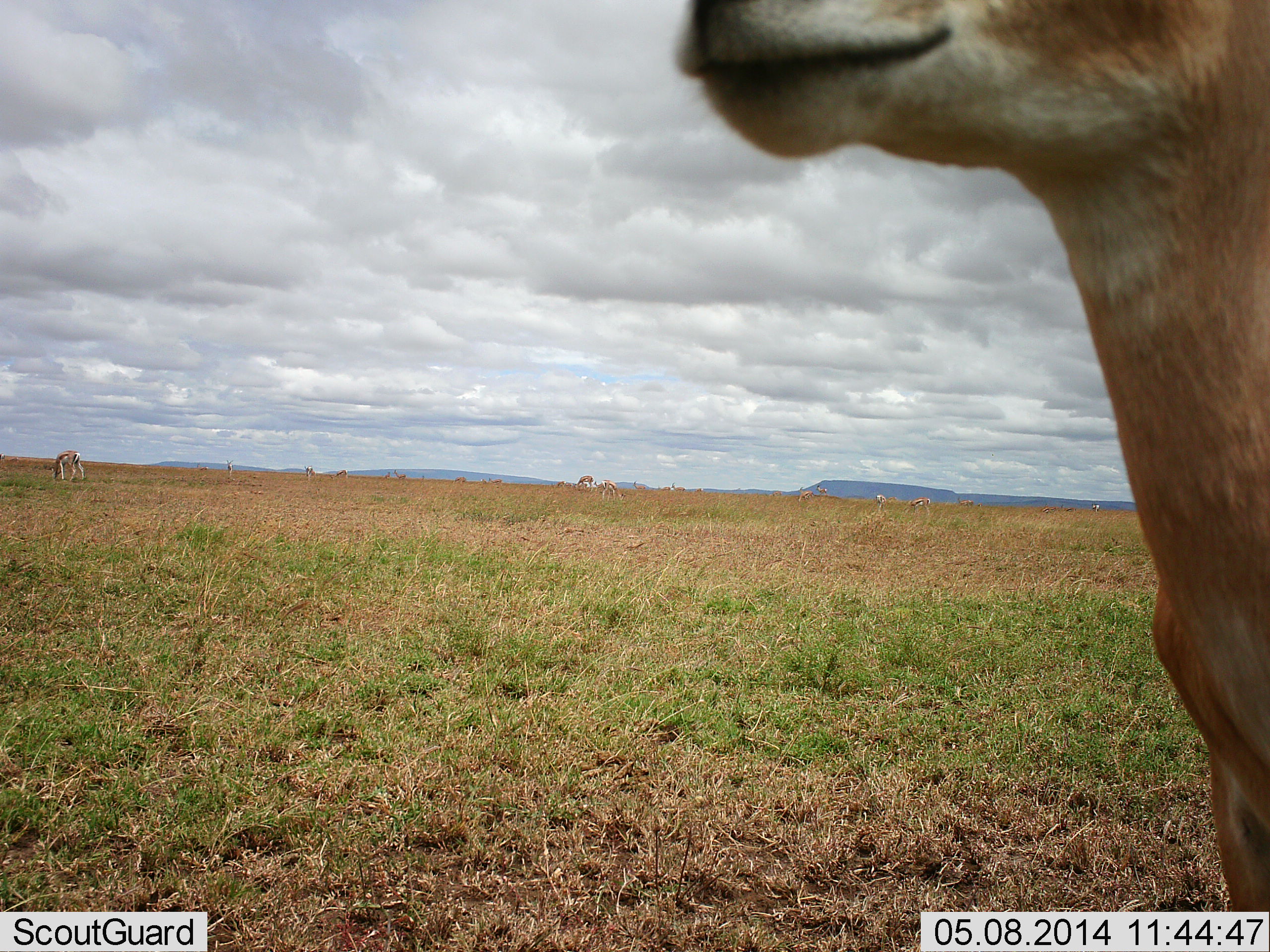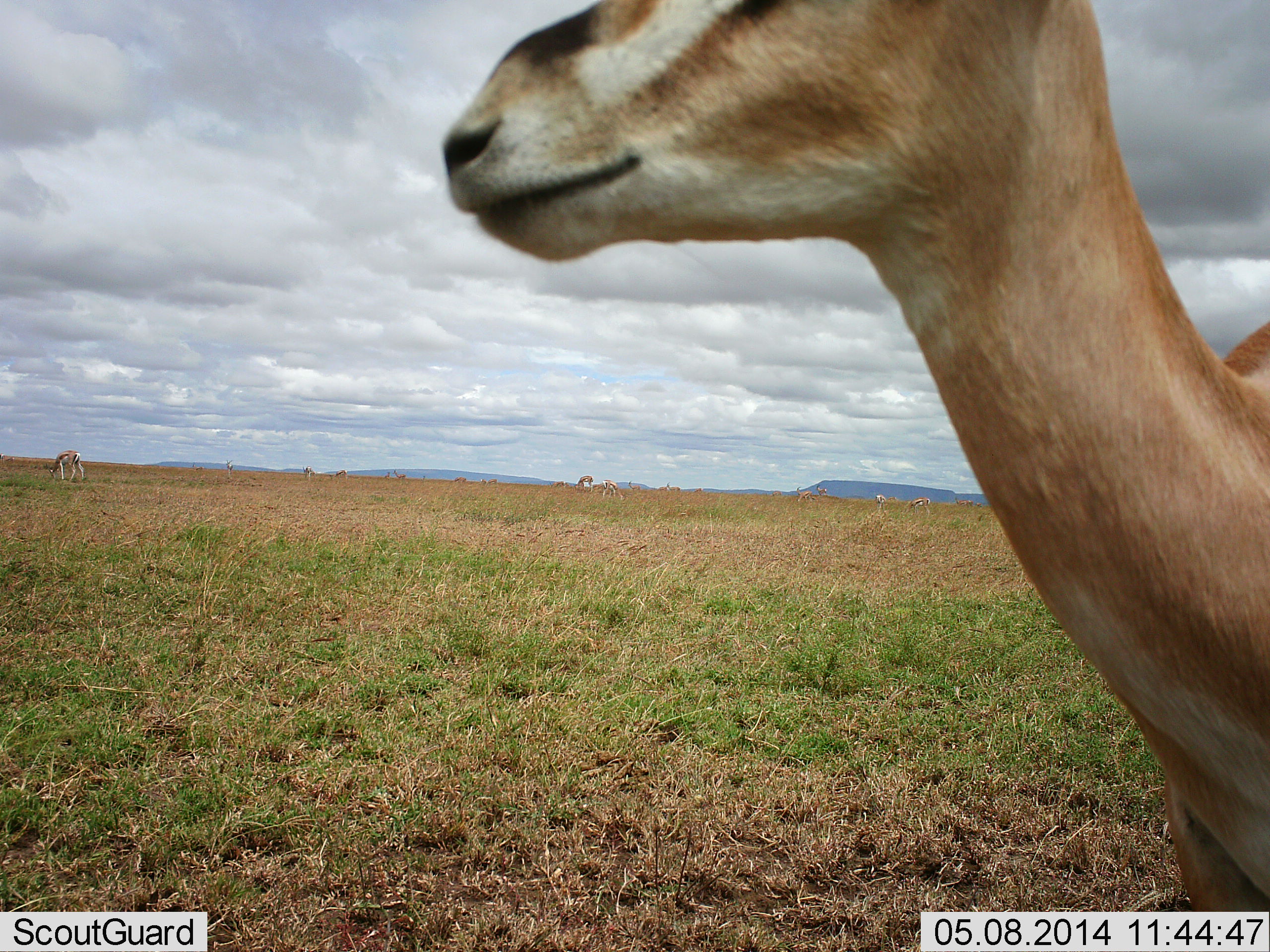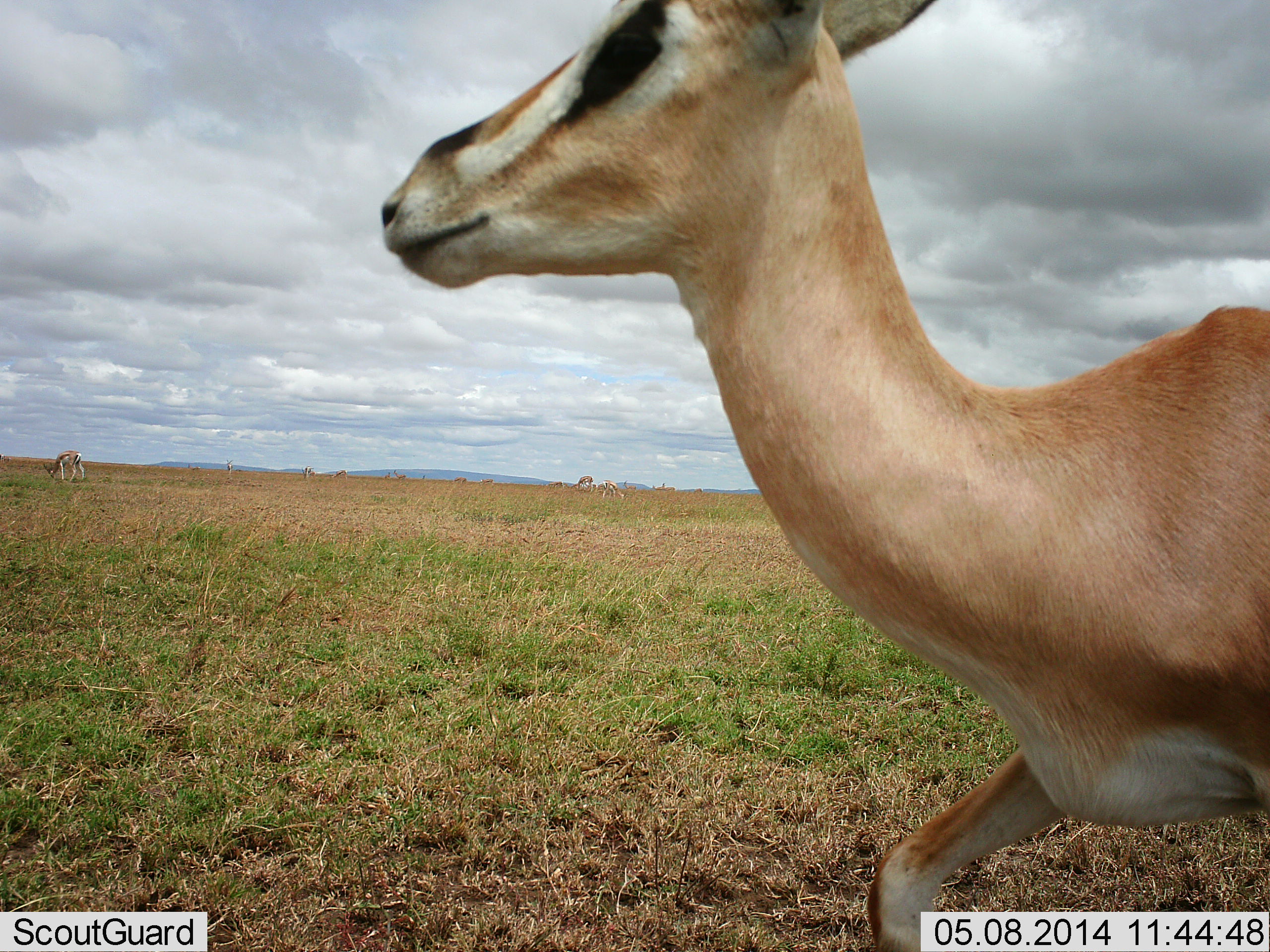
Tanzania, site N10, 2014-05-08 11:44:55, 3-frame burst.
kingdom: Animalia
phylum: Chordata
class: Mammalia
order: Artiodactyla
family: Bovidae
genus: Nanger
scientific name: Nanger granti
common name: grant's gazelle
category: gazellegrants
Gazellegrants (grant's gazelle) (Nanger granti), count 5. Behavior (volunteer vote fractions): standing 55%, resting 0%, moving 55%, interacting 0%. Young present (vote fraction): 0%. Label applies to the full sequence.